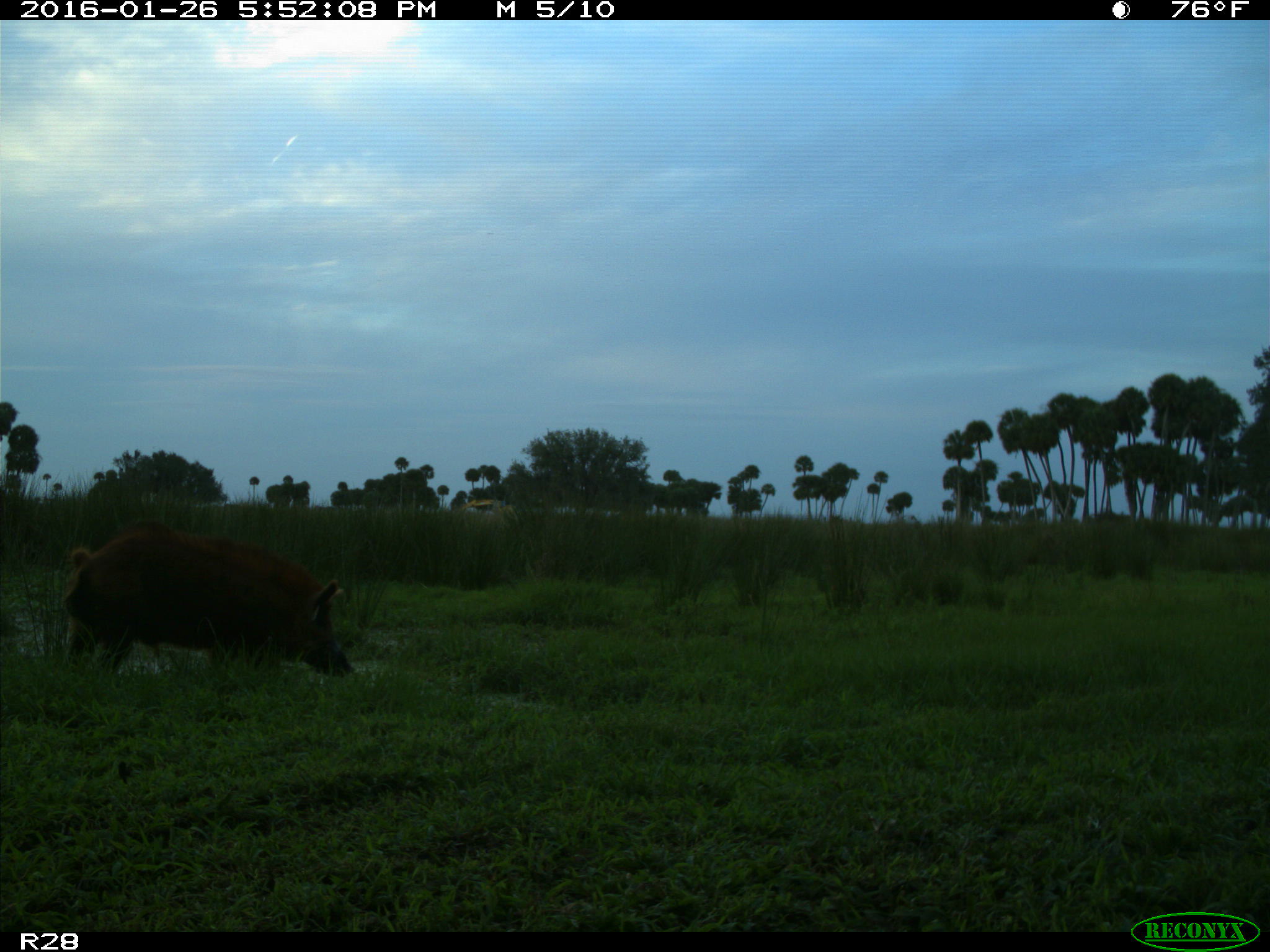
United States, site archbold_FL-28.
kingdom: Animalia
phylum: Chordata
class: Mammalia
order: Artiodactyla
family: Suidae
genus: Sus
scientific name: Sus scrofa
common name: wild boar